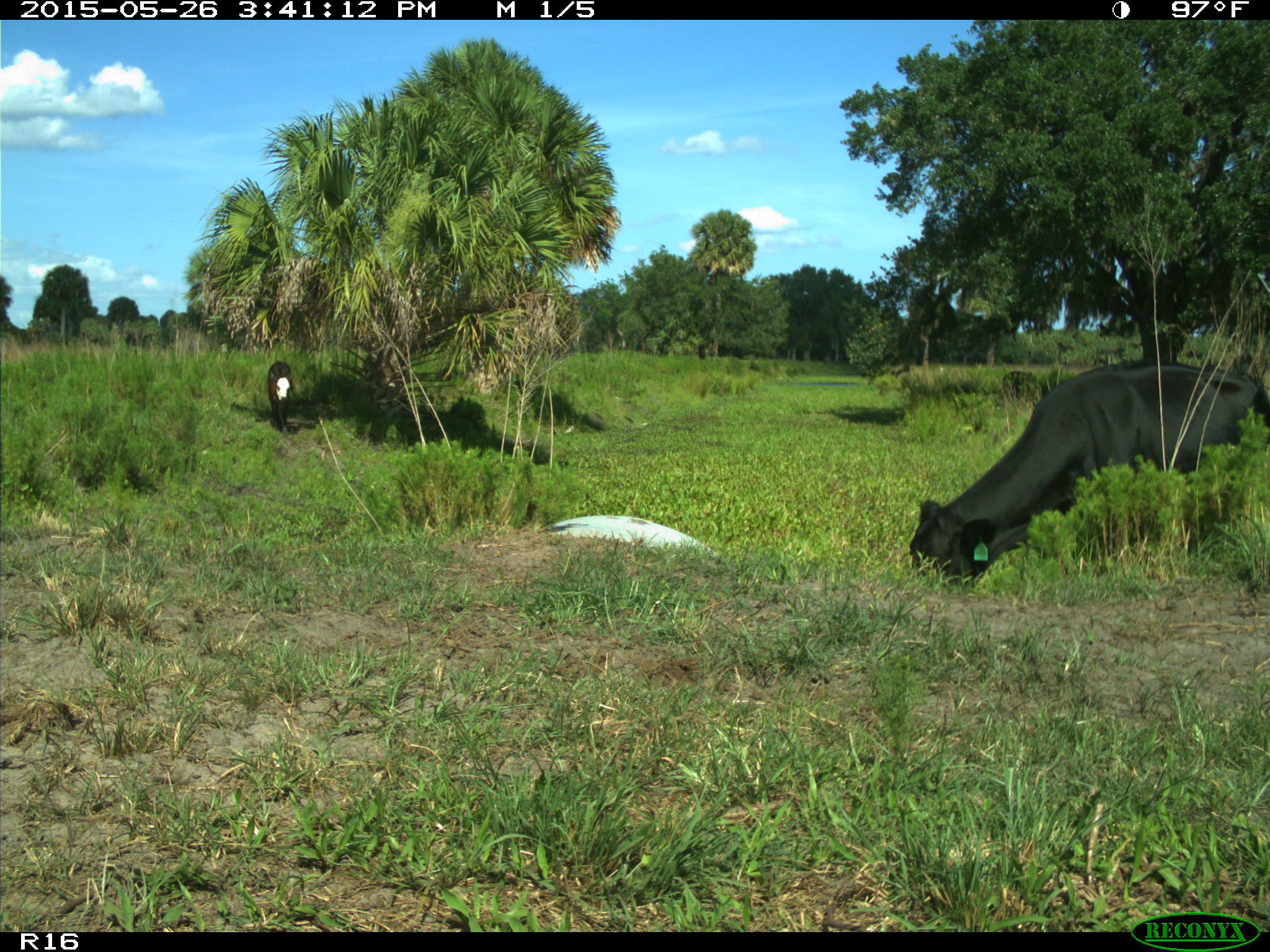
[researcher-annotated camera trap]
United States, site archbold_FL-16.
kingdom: Animalia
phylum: Chordata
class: Mammalia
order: Artiodactyla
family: Bovidae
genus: Bos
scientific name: Bos taurus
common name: domestic cow